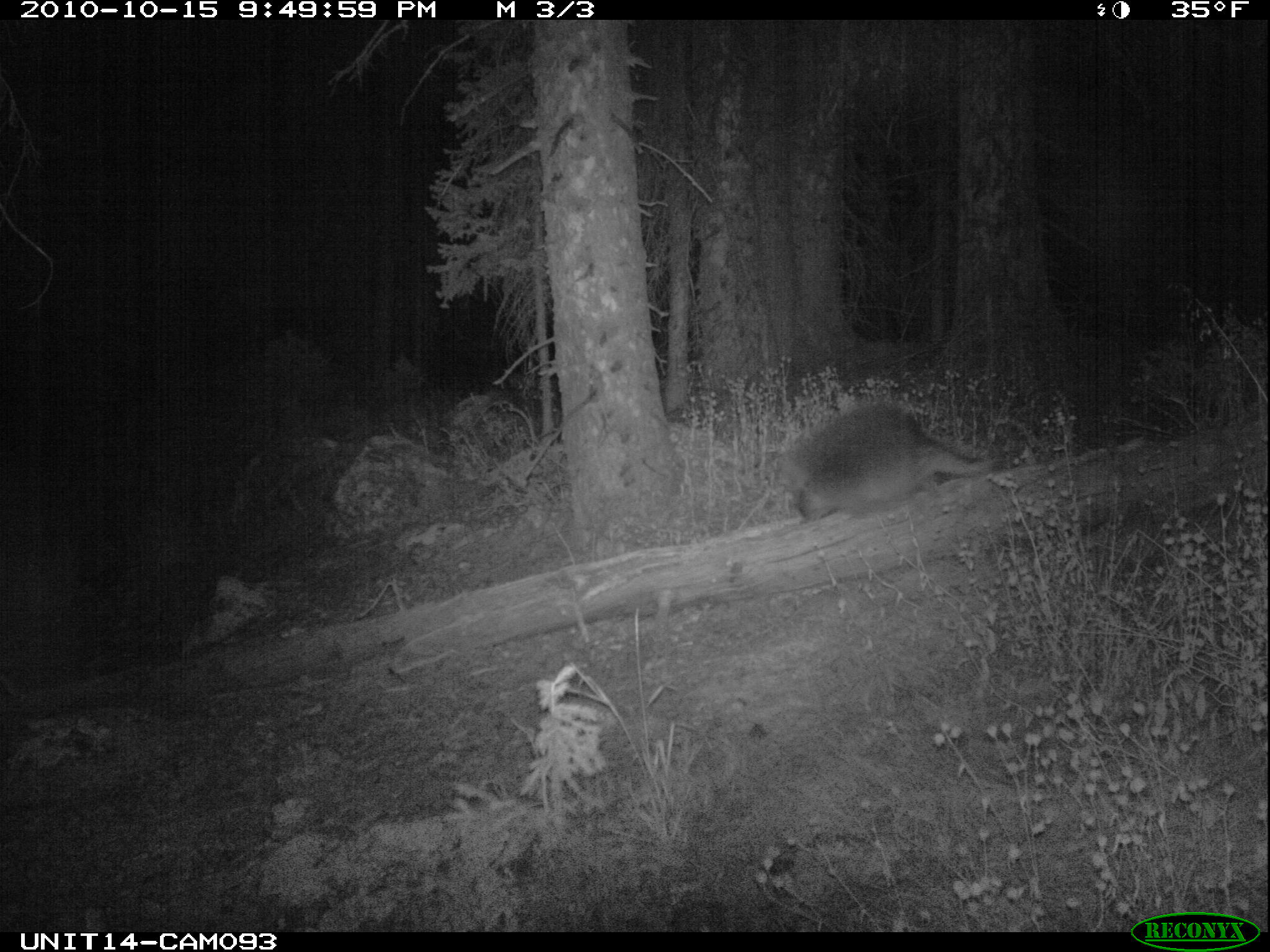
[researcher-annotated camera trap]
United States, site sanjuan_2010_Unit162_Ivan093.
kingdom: Animalia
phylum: Chordata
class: Mammalia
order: Rodentia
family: Erethizontidae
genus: Erethizon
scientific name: Erethizon dorsatum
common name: north american porcupine